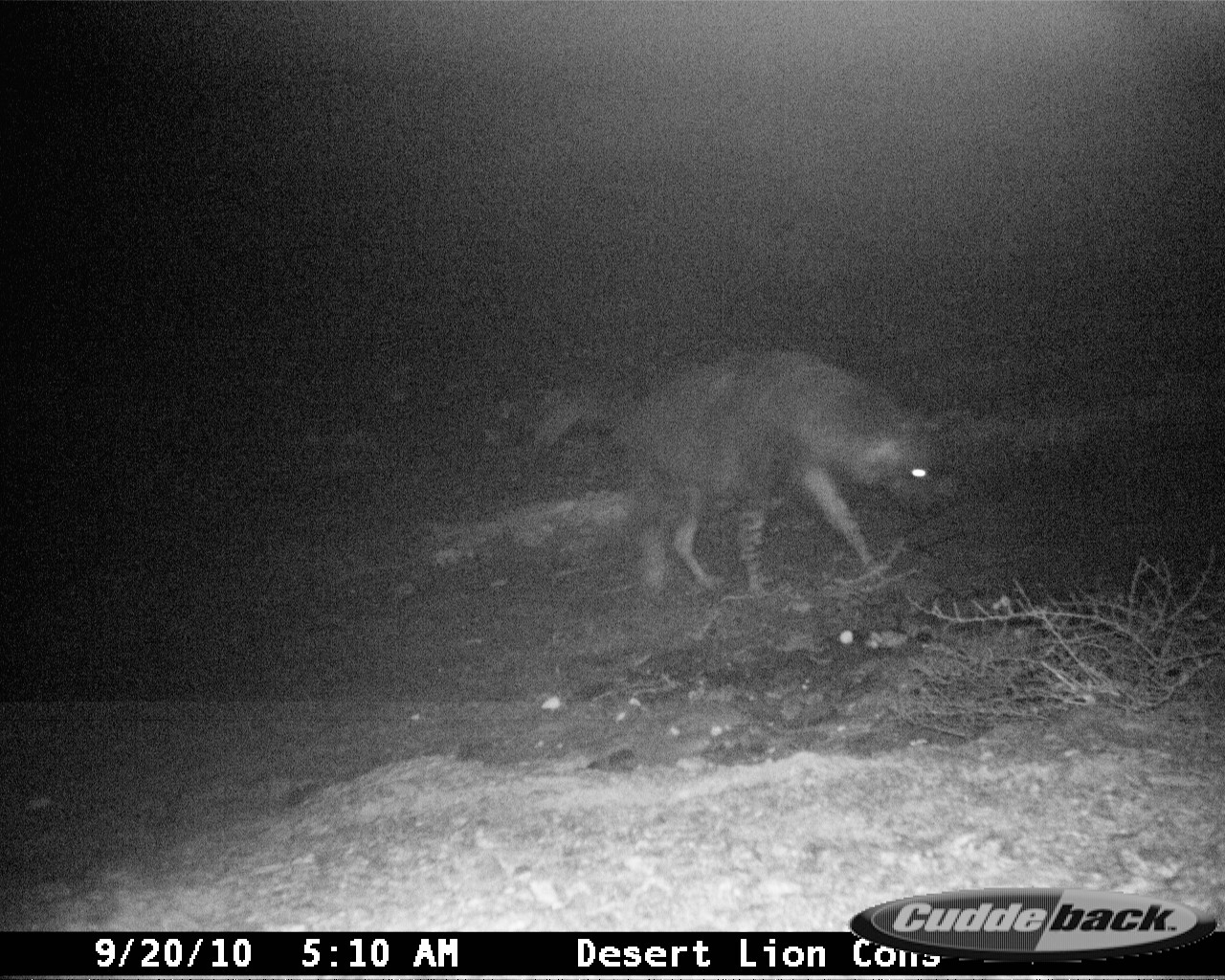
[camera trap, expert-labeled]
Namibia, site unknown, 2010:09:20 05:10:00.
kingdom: Animalia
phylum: Chordata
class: Mammalia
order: Carnivora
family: Hyaenidae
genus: Parahyaena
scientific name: Parahyaena brunnea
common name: brown hyena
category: hyaena brunnea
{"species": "hyaena brunnea (brown hyena) (Parahyaena brunnea)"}